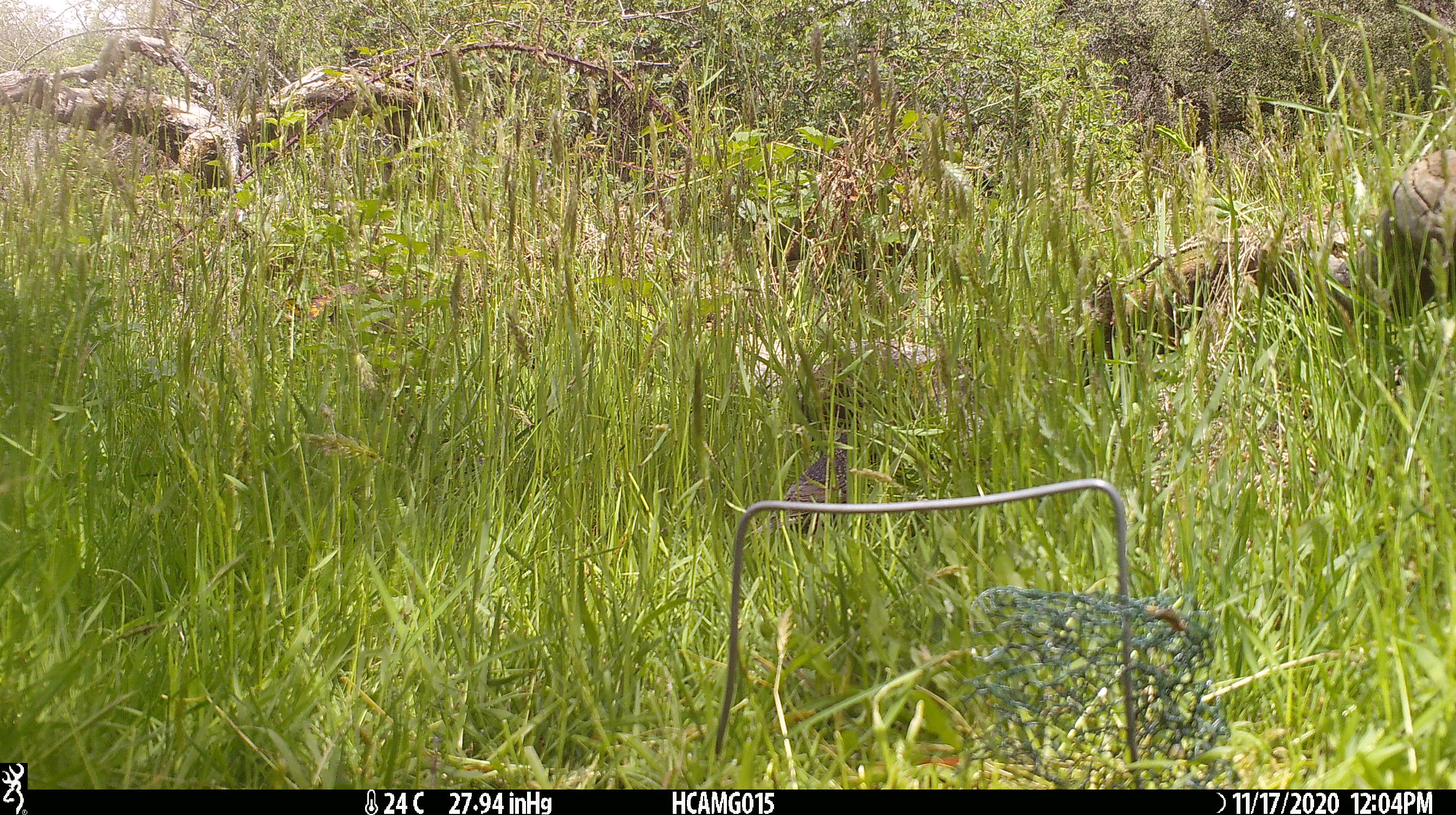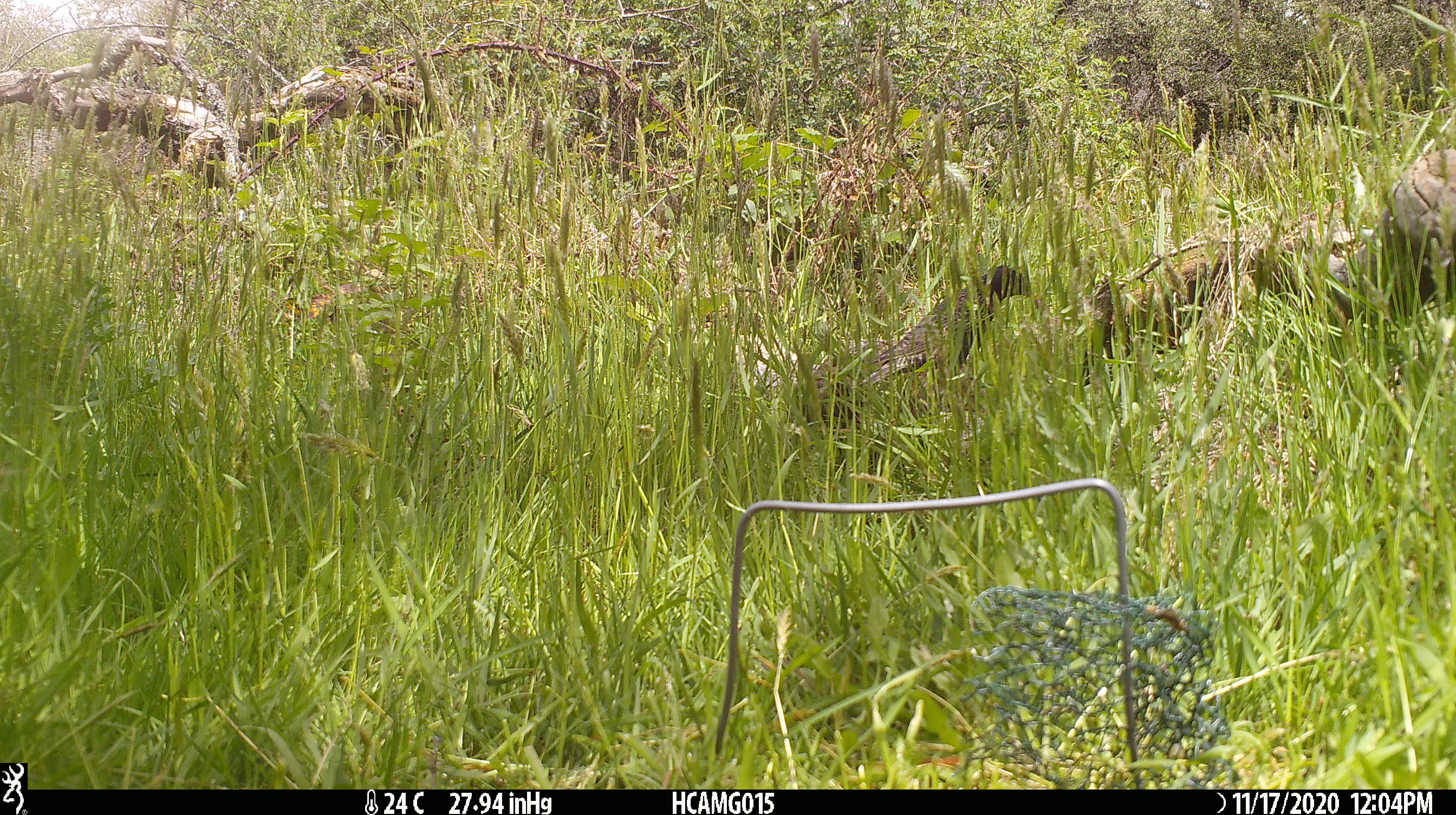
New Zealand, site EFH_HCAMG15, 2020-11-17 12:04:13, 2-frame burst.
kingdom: Animalia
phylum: Chordata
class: Aves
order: Passeriformes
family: Sturnidae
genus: Sturnus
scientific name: Sturnus vulgaris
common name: european starling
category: starling